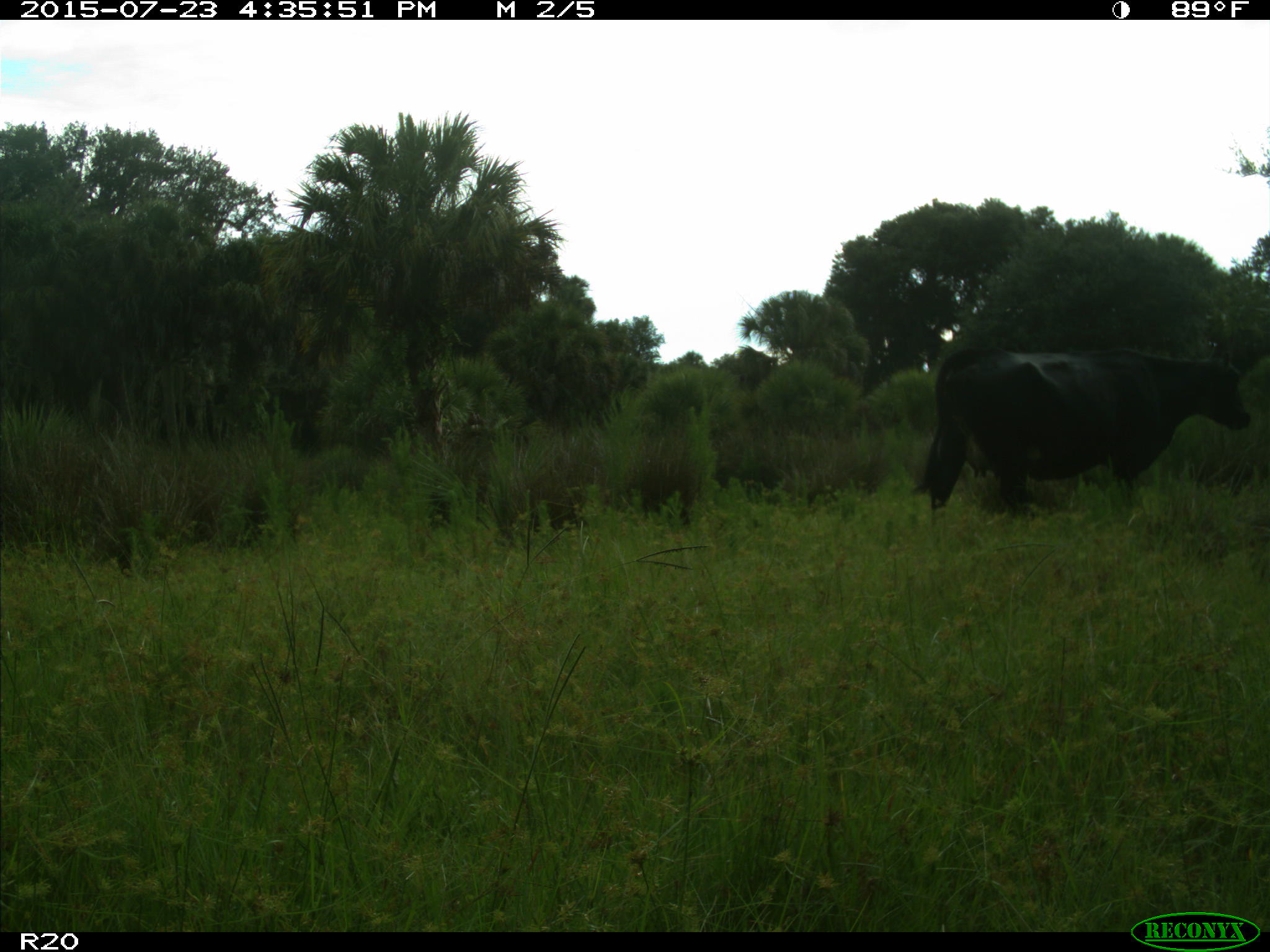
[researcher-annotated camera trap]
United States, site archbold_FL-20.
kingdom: Animalia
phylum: Chordata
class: Mammalia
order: Artiodactyla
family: Bovidae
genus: Bos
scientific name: Bos taurus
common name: domestic cow